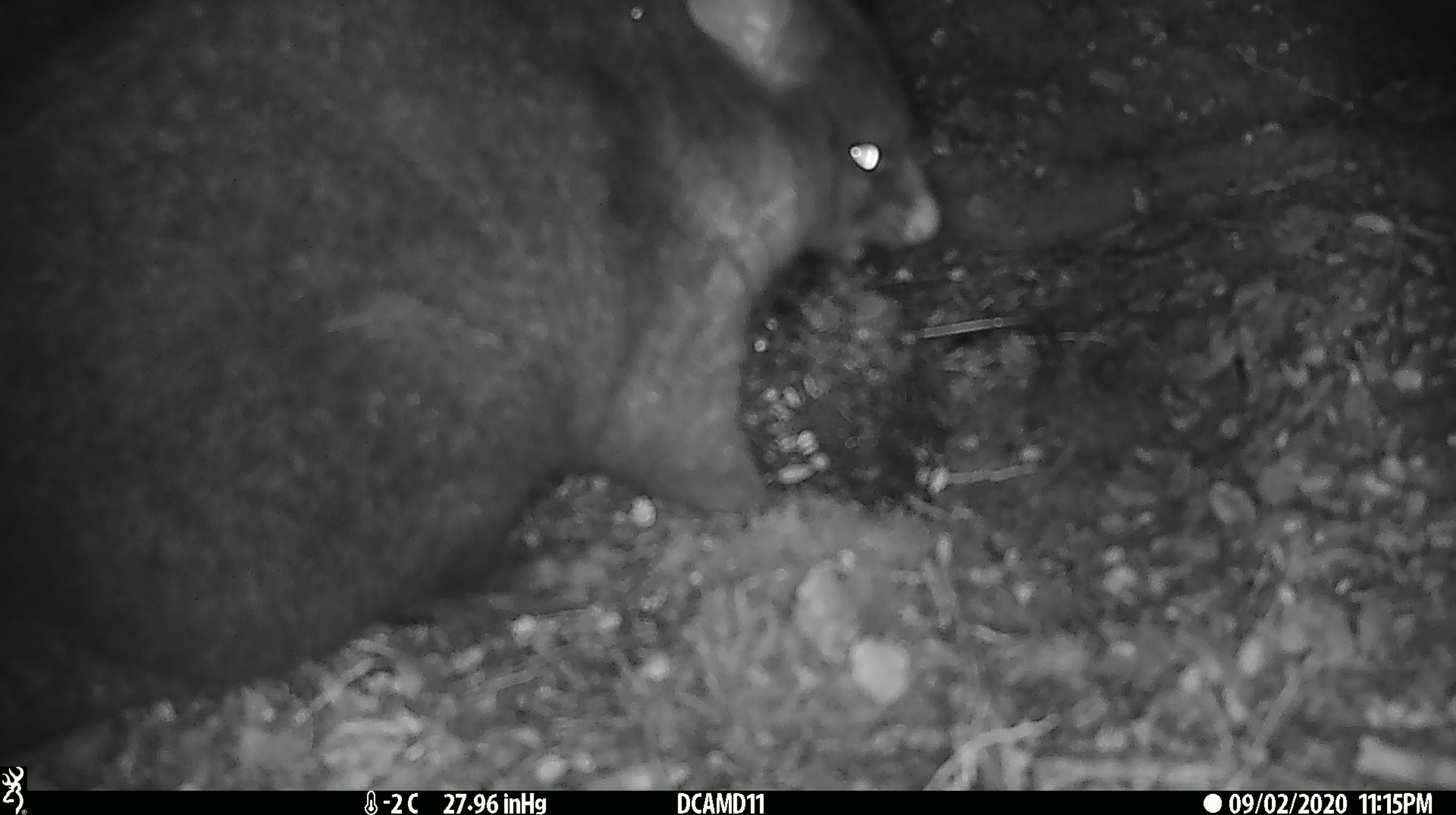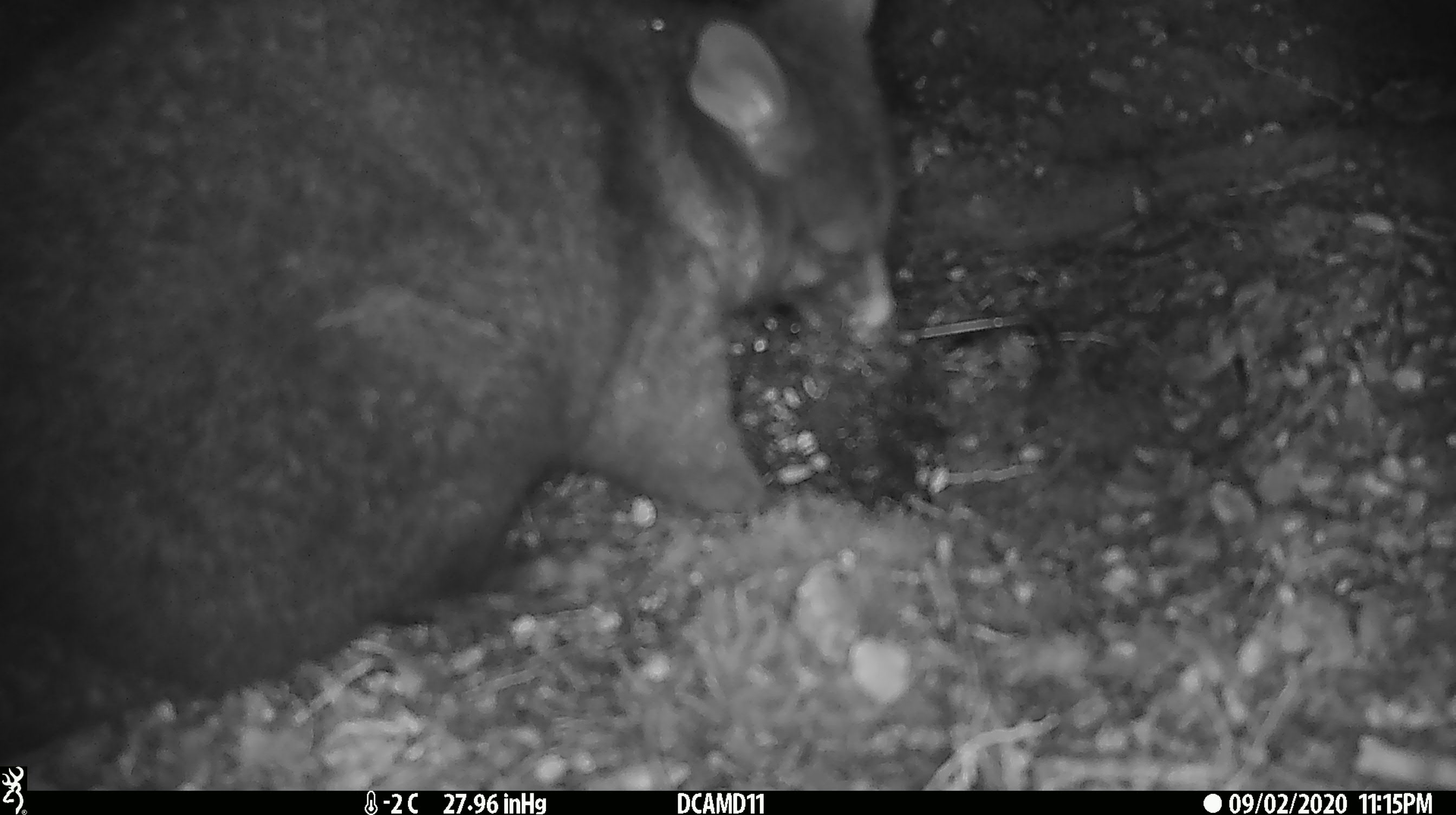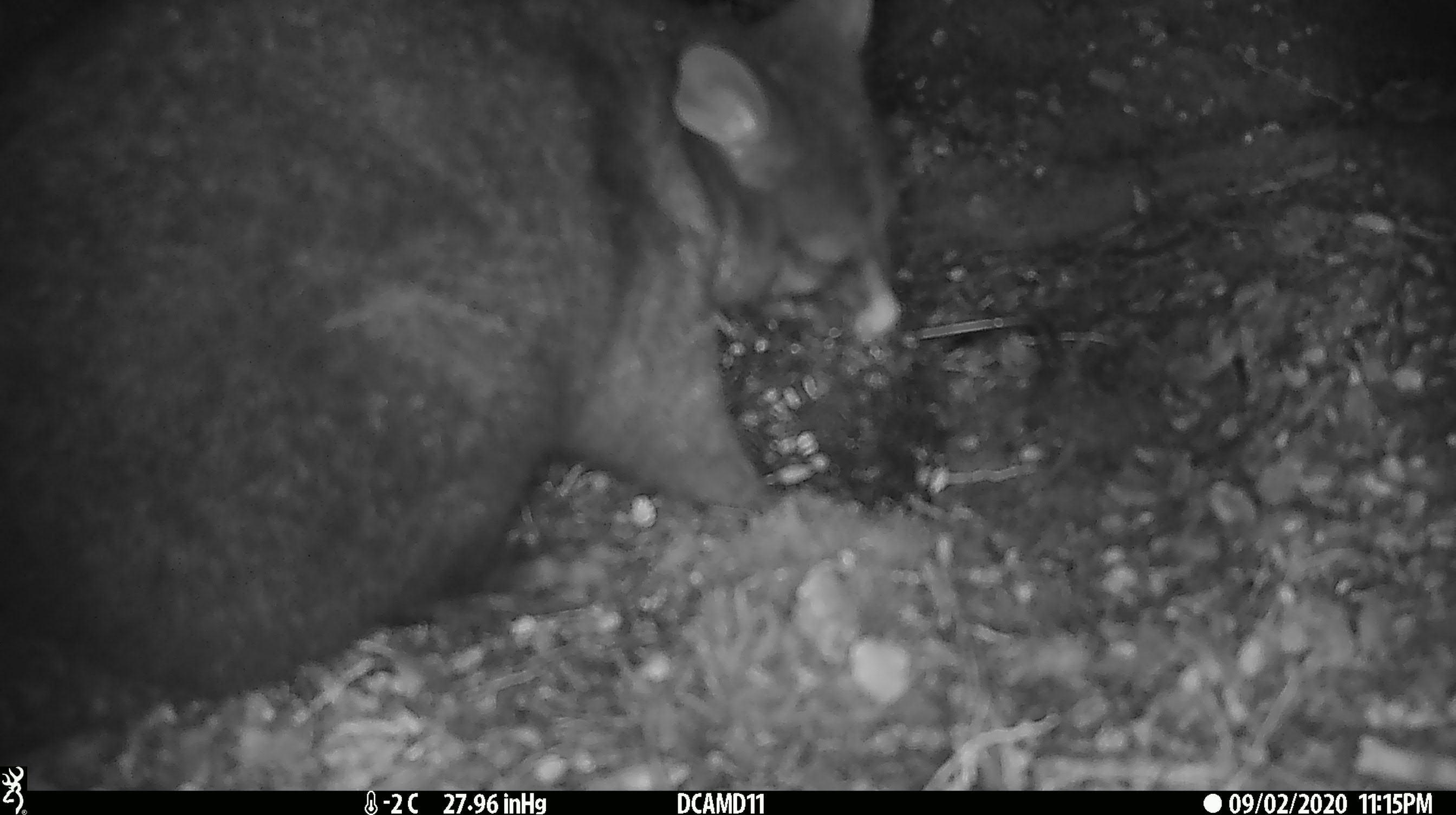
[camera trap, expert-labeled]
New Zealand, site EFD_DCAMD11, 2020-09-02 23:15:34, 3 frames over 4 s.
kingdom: Animalia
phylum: Chordata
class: Mammalia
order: Diprotodontia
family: Phalangeridae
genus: Trichosurus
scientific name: Trichosurus vulpecula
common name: common brushtail possum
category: possum